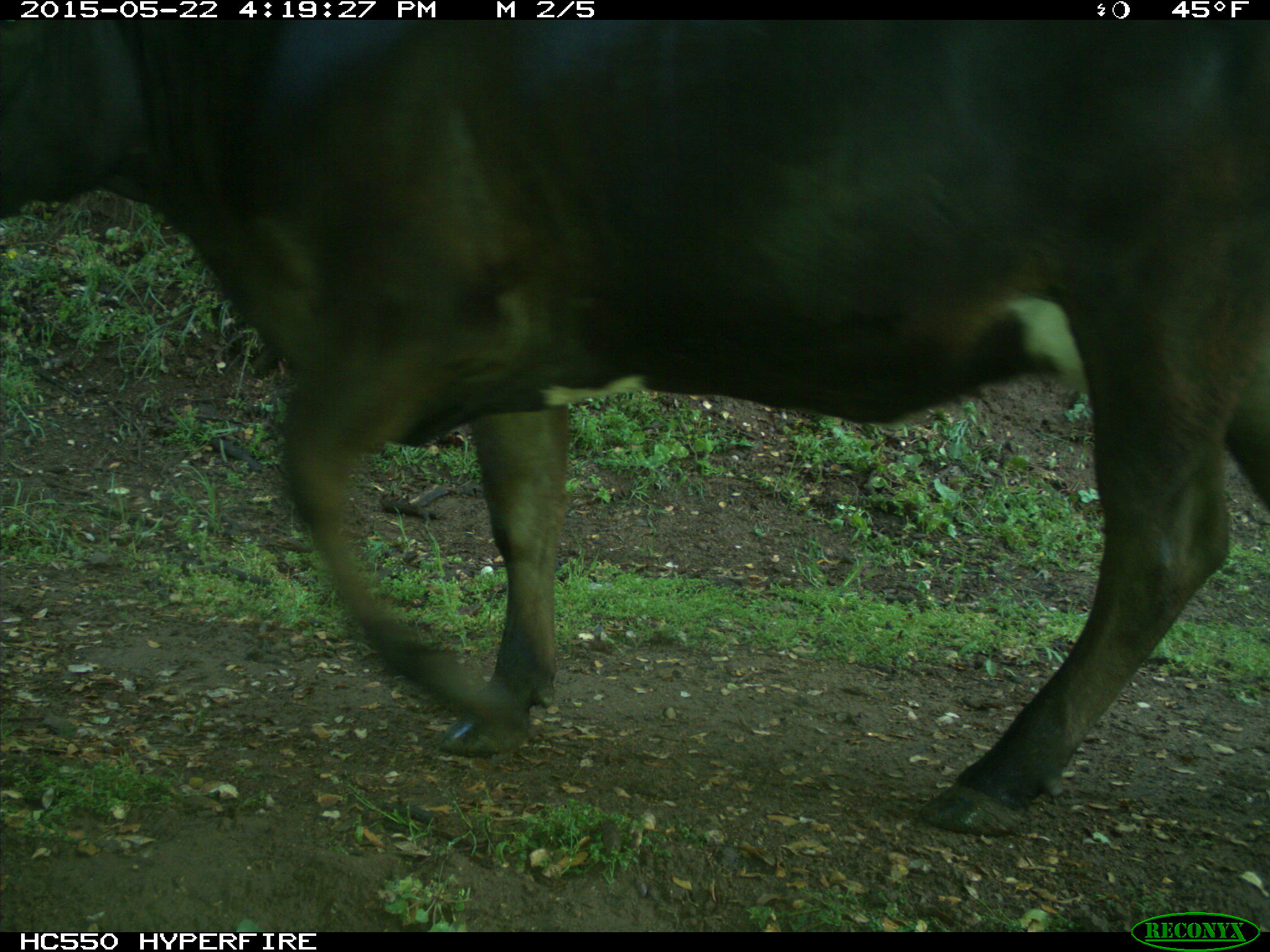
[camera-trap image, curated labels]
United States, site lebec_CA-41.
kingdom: Animalia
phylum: Chordata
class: Mammalia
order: Artiodactyla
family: Bovidae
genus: Bos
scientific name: Bos taurus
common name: domestic cow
Bos taurus (domestic cow).